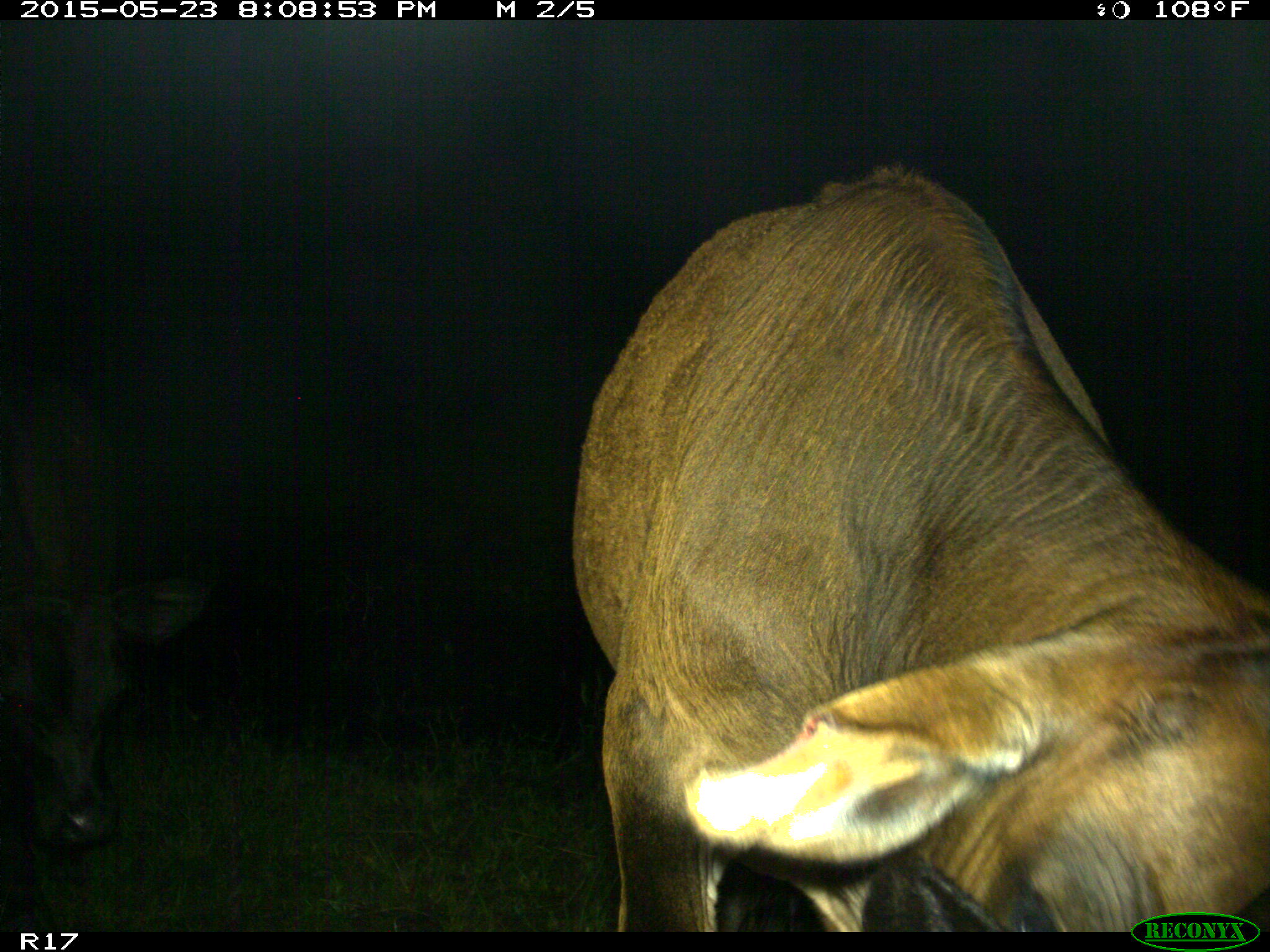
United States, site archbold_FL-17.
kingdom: Animalia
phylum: Chordata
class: Mammalia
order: Artiodactyla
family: Bovidae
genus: Bos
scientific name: Bos taurus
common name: domestic cow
Bos taurus (domestic cow).